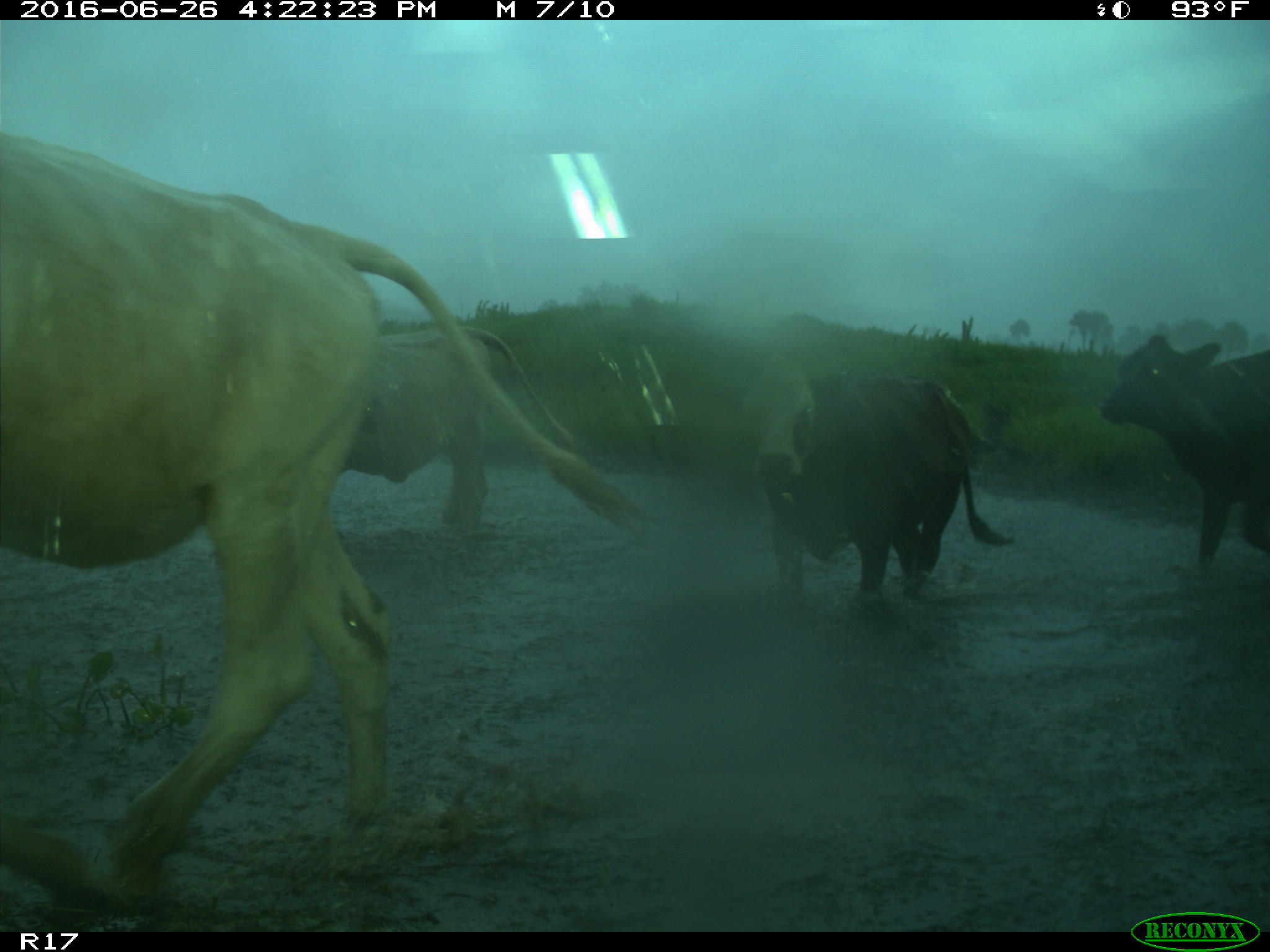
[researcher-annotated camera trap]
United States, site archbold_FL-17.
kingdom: Animalia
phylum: Chordata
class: Mammalia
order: Artiodactyla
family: Bovidae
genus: Bos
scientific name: Bos taurus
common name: domestic cow